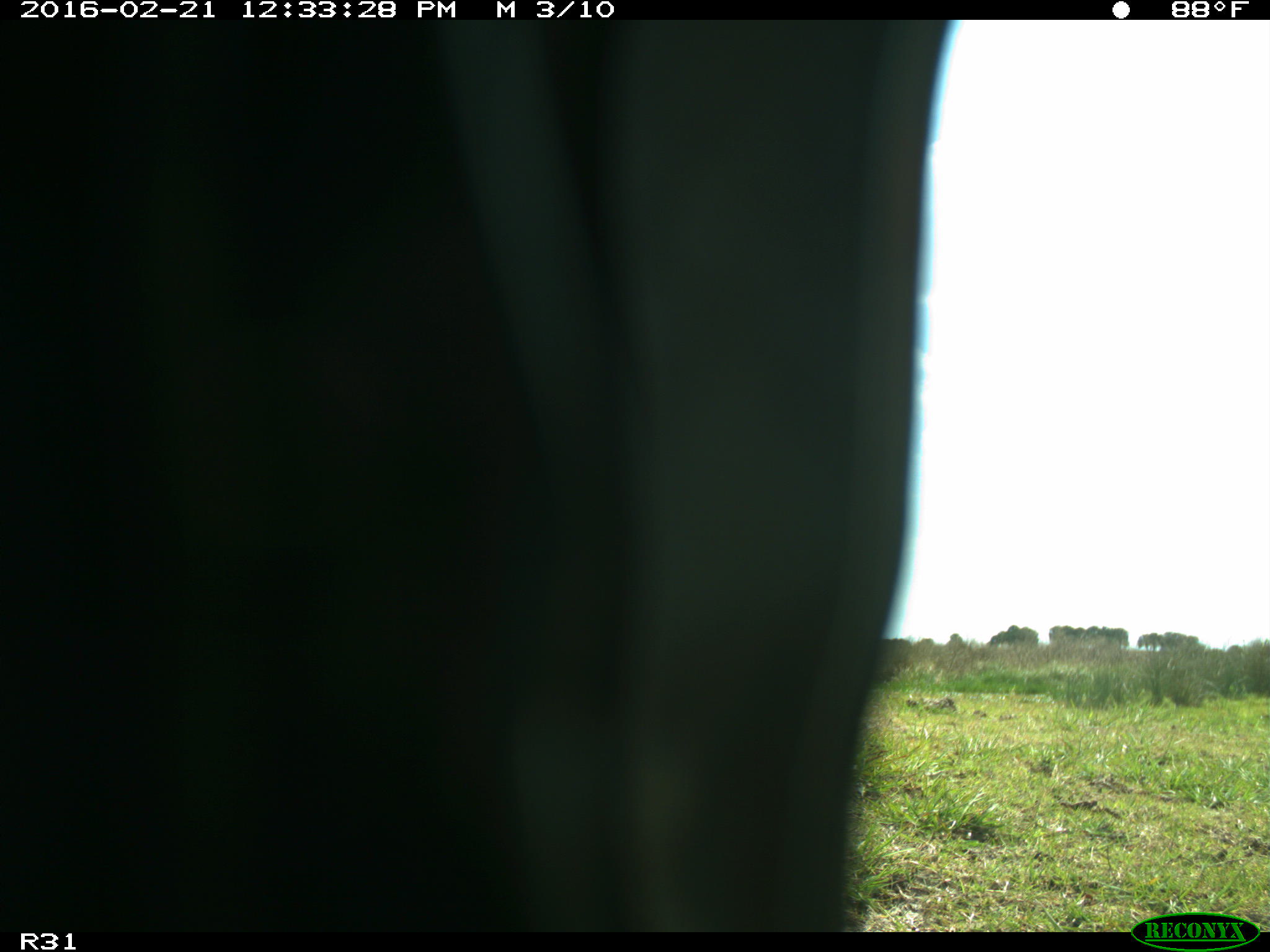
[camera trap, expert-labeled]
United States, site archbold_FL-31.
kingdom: Animalia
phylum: Chordata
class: Aves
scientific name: Aves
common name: birds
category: unidentified bird